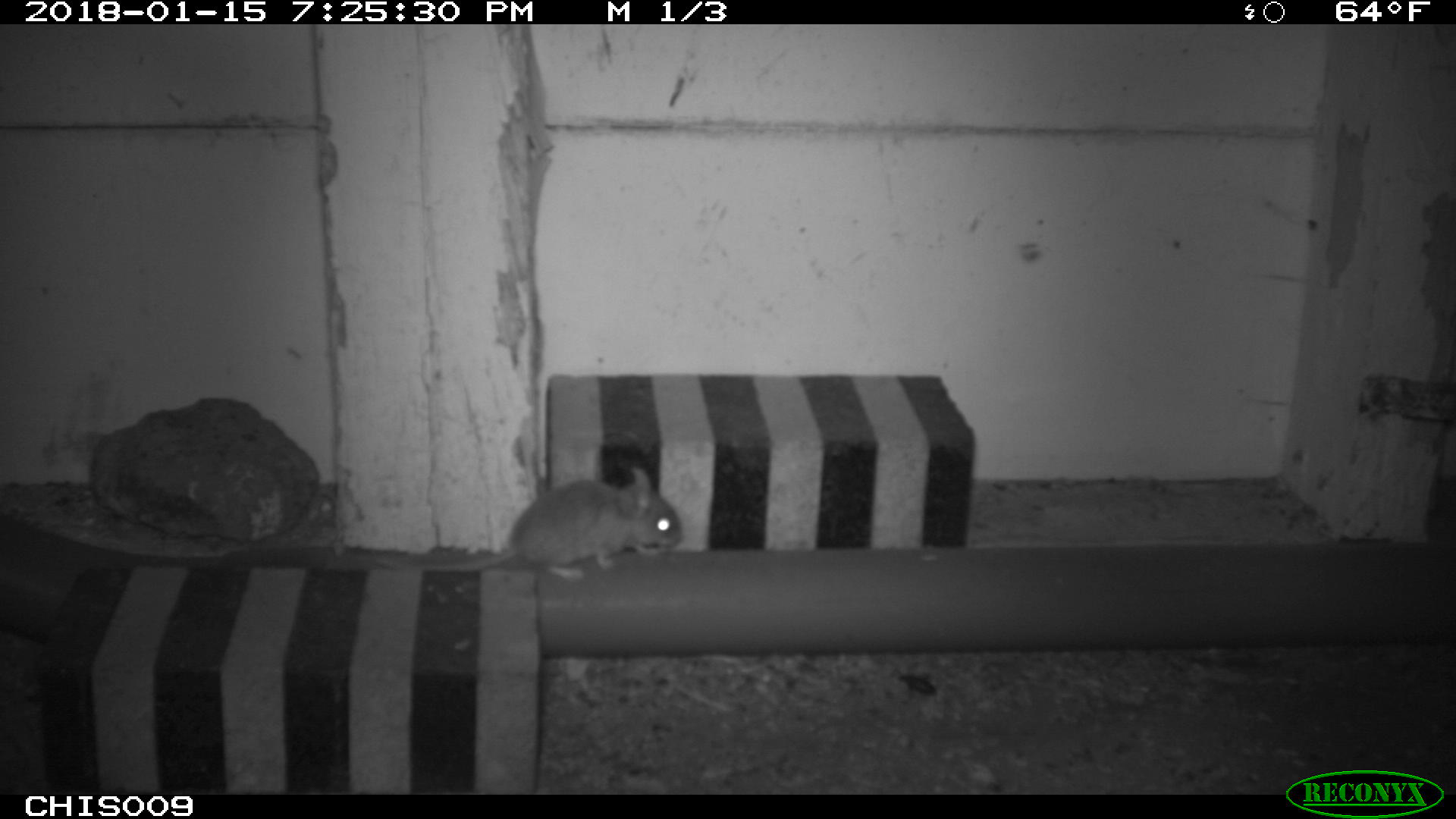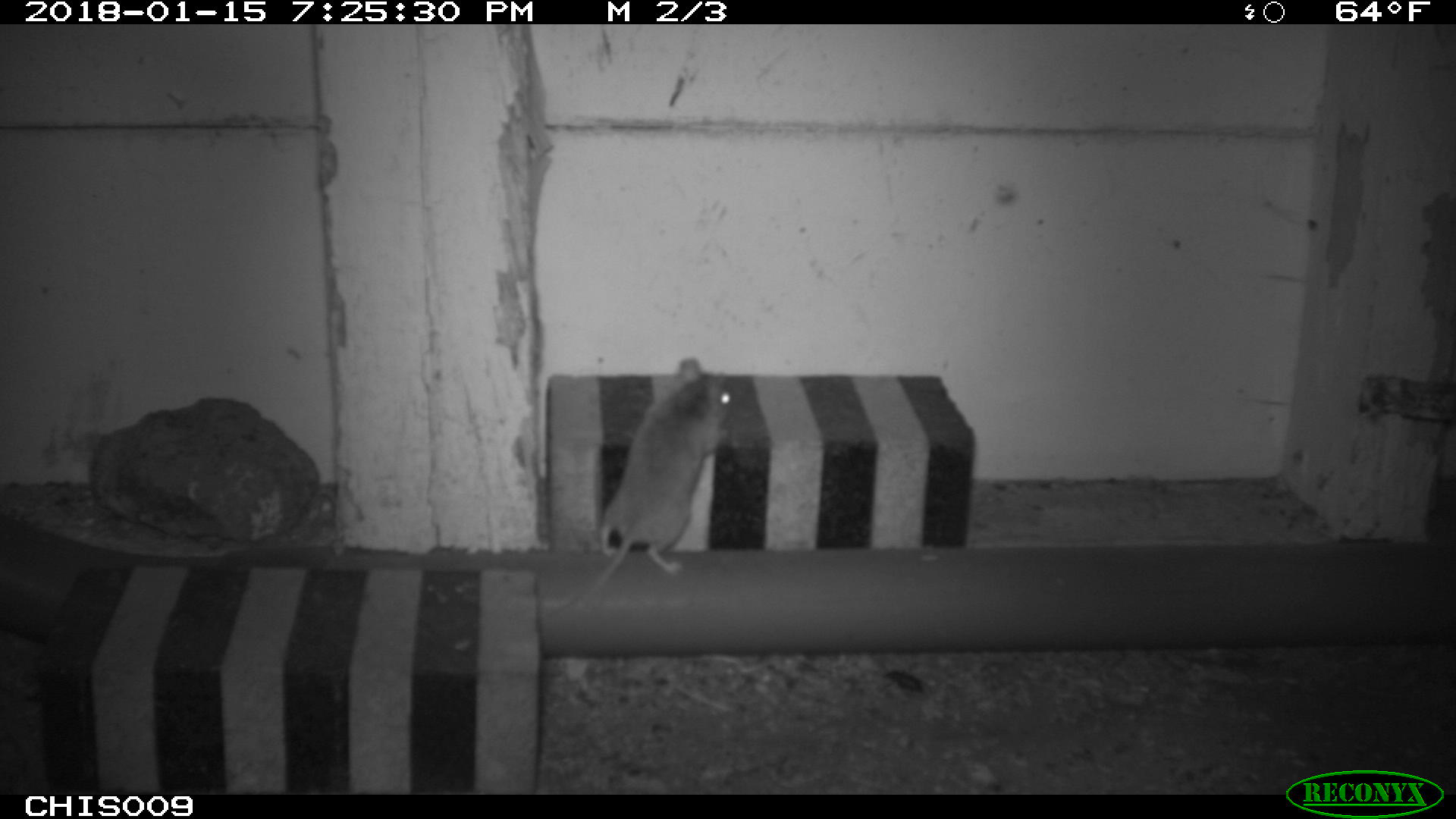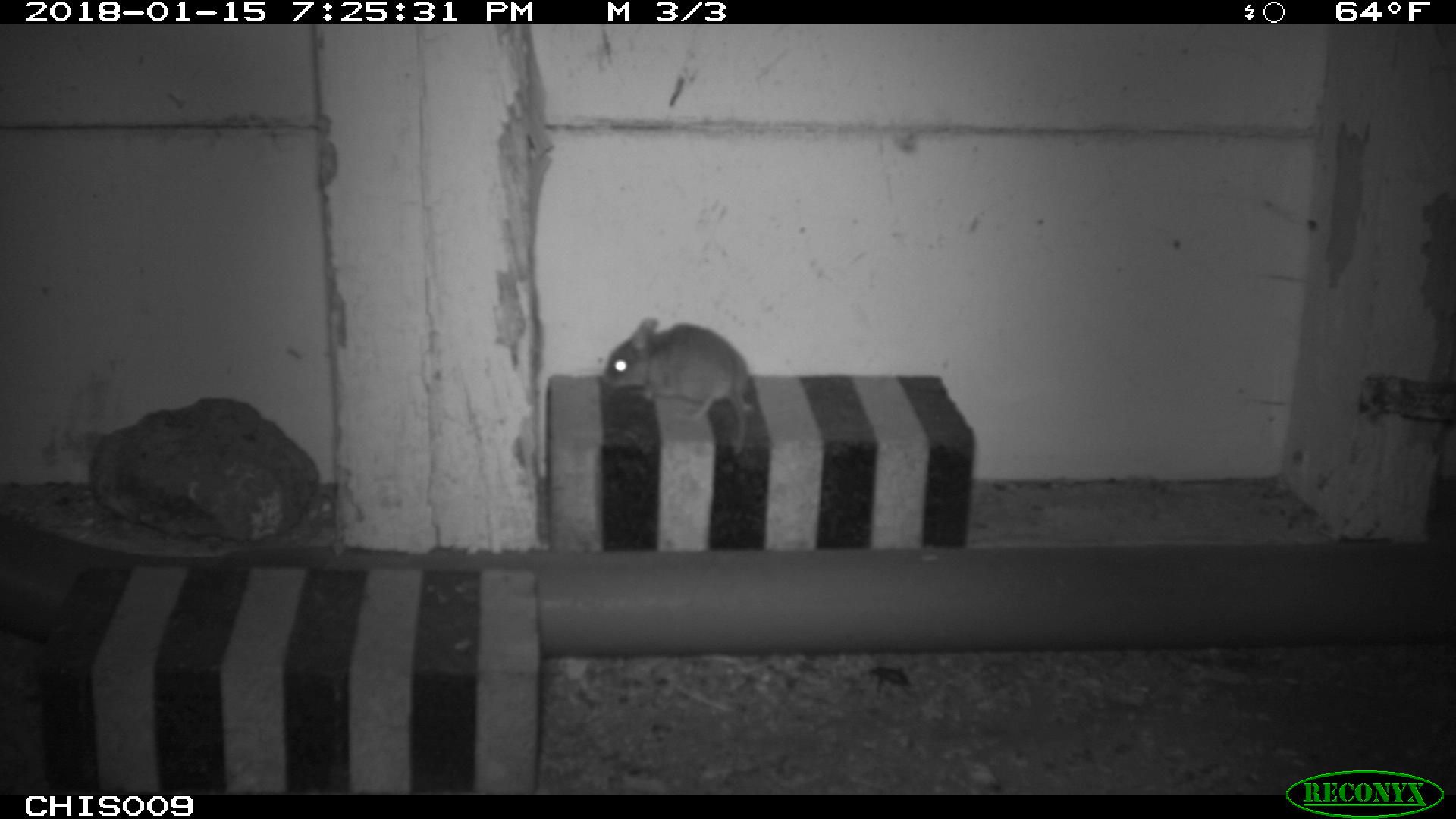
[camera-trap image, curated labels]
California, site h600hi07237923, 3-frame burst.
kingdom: Animalia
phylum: Chordata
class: Mammalia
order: Rodentia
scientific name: Rodentia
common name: rodent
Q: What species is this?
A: Rodent (Rodentia).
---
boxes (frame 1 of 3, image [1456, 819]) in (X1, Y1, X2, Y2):
rodent: (376, 466, 684, 579)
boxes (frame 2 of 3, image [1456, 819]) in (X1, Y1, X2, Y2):
rodent: (554, 356, 733, 616)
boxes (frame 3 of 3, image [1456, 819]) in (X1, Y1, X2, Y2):
rodent: (604, 315, 755, 457)